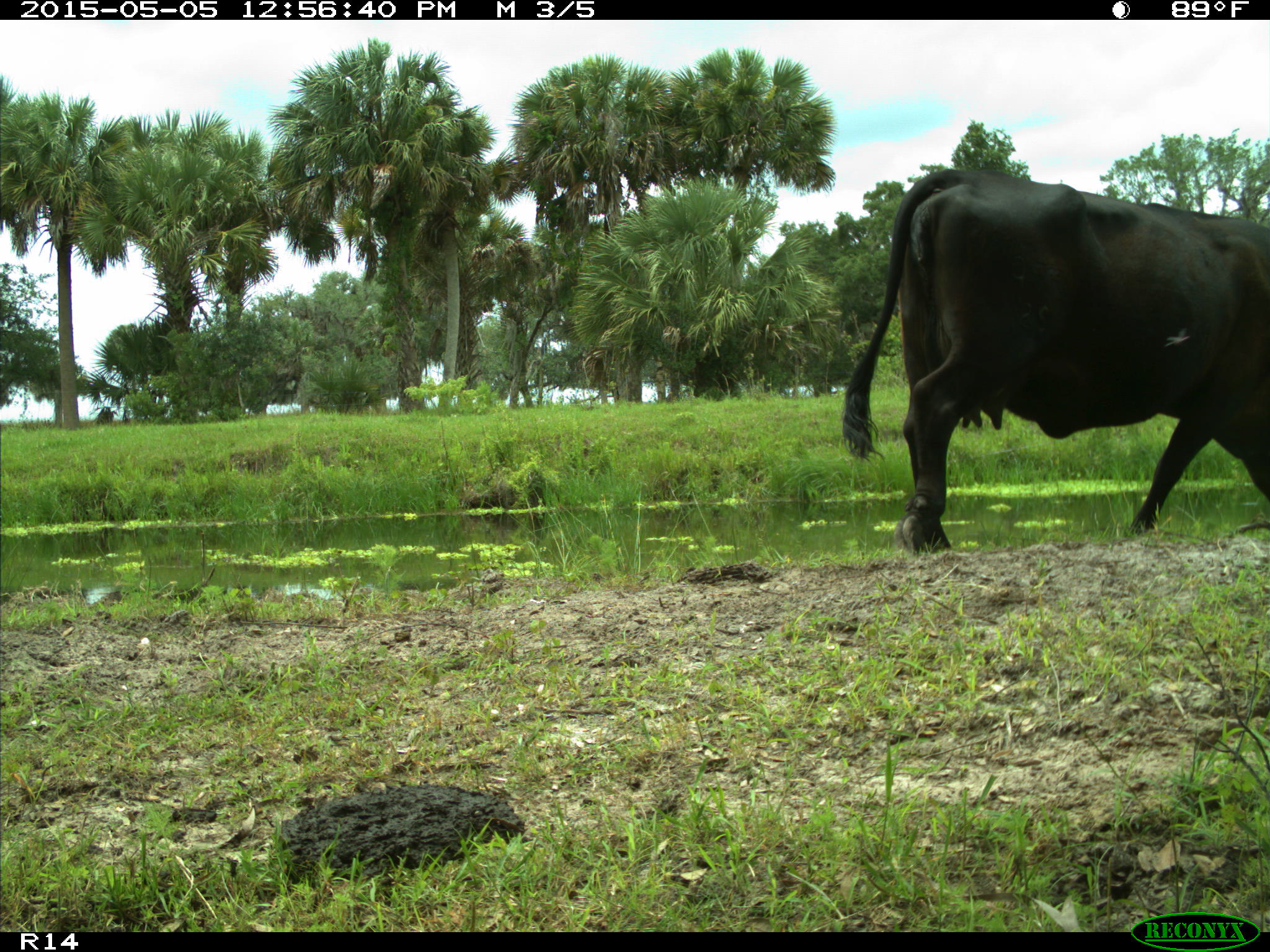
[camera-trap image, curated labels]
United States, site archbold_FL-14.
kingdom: Animalia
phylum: Chordata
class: Mammalia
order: Artiodactyla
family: Bovidae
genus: Bos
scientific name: Bos taurus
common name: domestic cow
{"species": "Bos taurus (domestic cow)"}